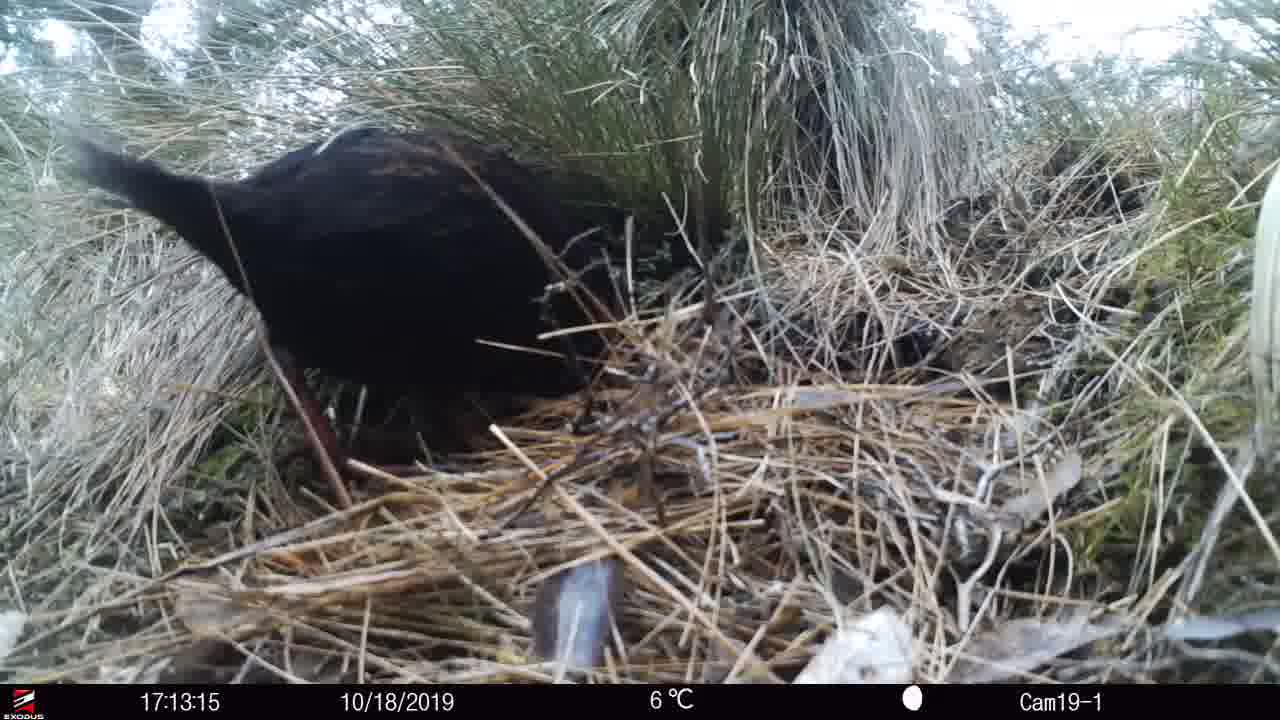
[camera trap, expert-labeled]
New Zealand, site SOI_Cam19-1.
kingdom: Animalia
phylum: Chordata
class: Aves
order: Gruiformes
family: Rallidae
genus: Gallirallus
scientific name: Gallirallus australis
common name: weka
Weka (Gallirallus australis).